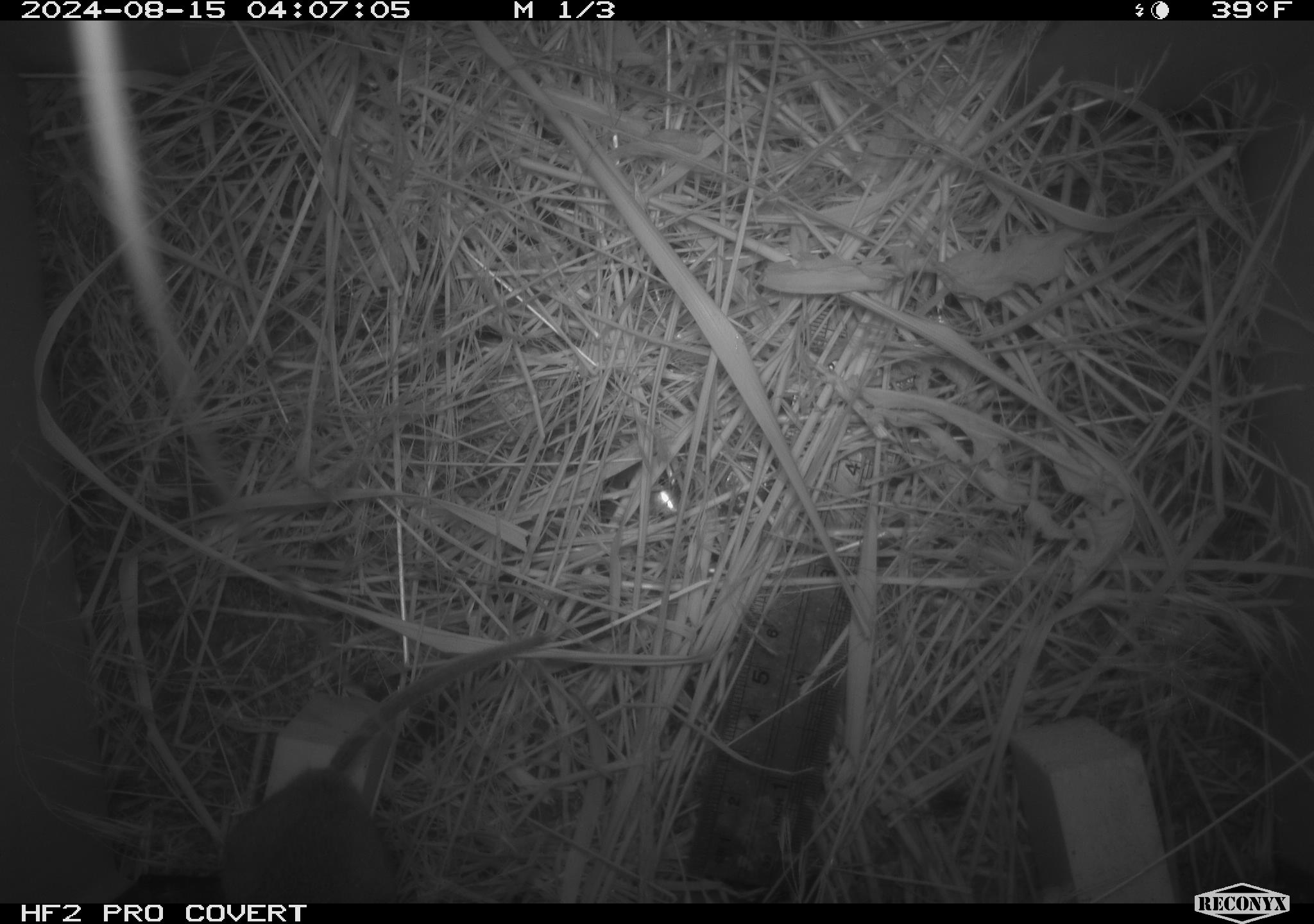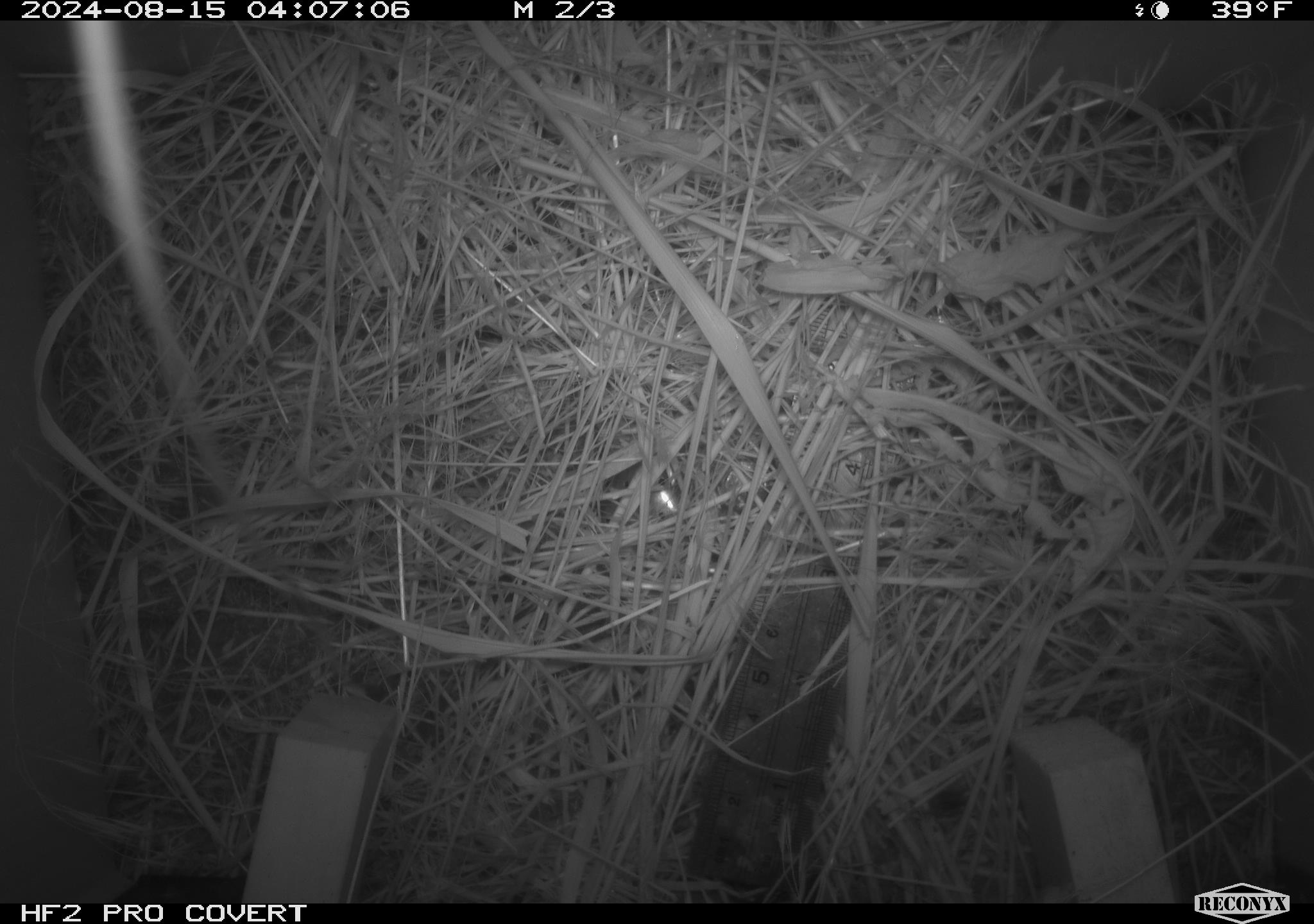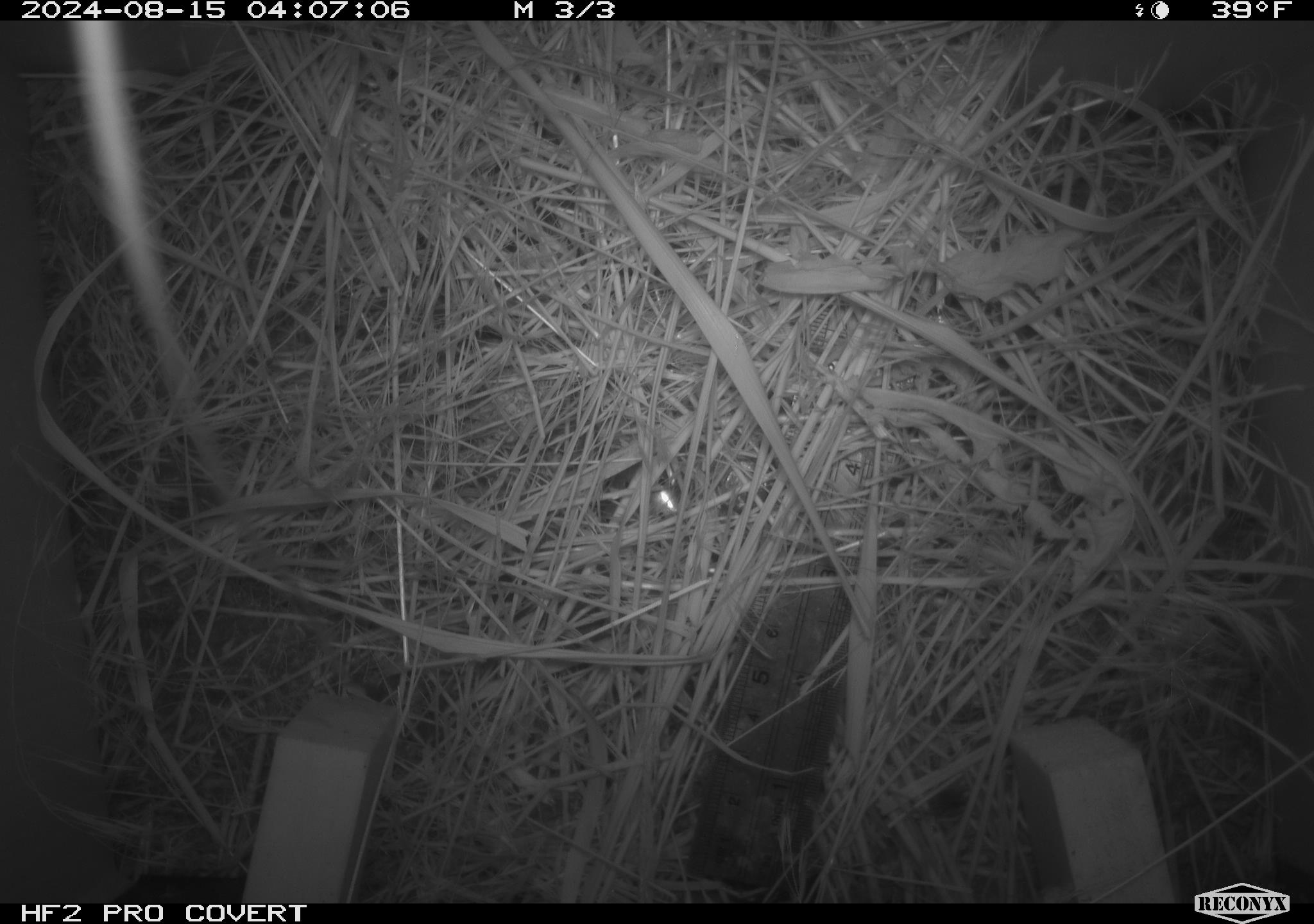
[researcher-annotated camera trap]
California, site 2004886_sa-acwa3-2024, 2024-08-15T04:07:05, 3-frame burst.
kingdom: Animalia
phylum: Chordata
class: Mammalia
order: Rodentia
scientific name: Rodentia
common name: mouse species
Mouse species (Rodentia).